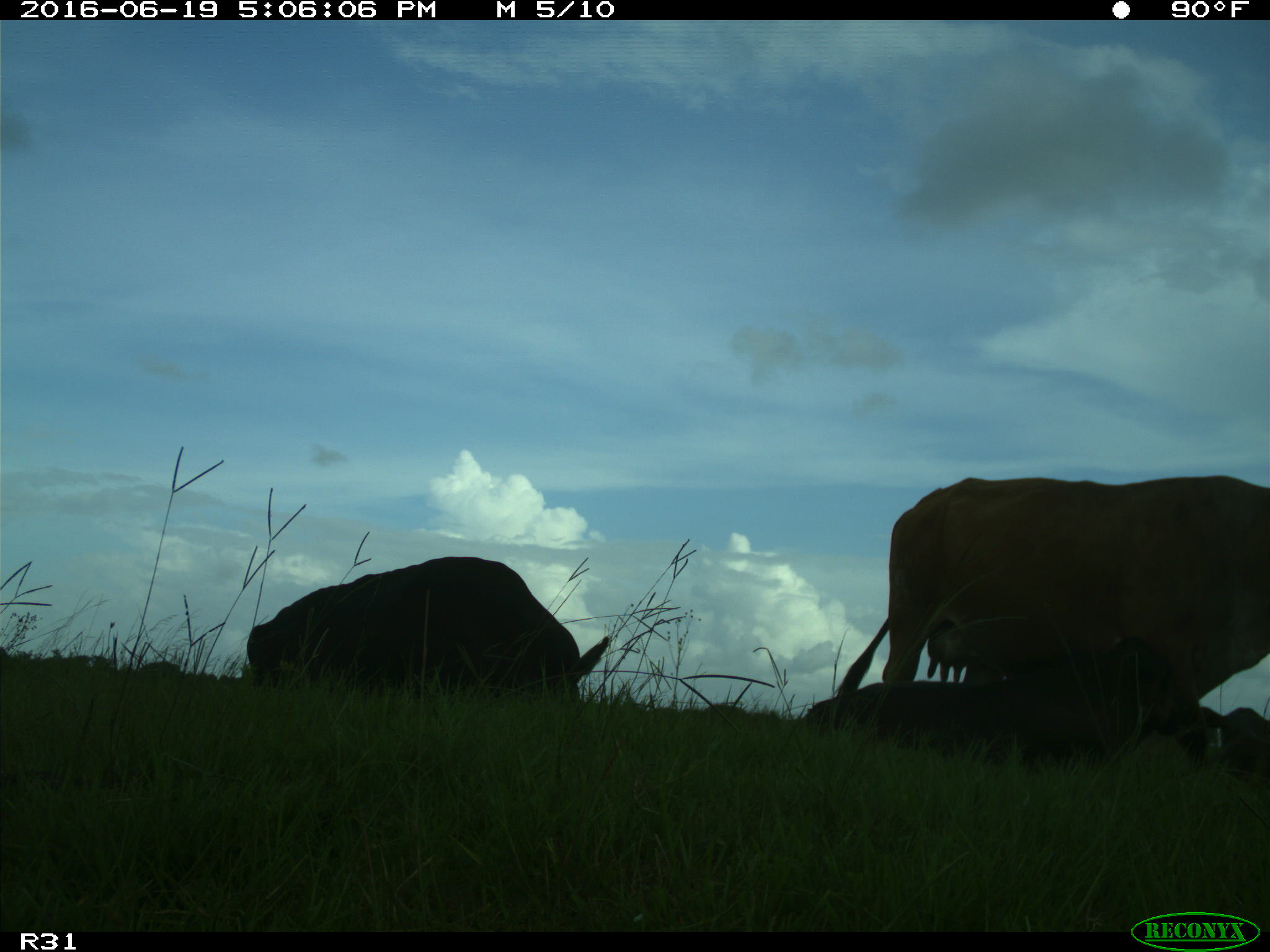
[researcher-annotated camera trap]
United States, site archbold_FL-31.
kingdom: Animalia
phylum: Chordata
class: Mammalia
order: Artiodactyla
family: Bovidae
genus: Bos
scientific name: Bos taurus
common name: domestic cow